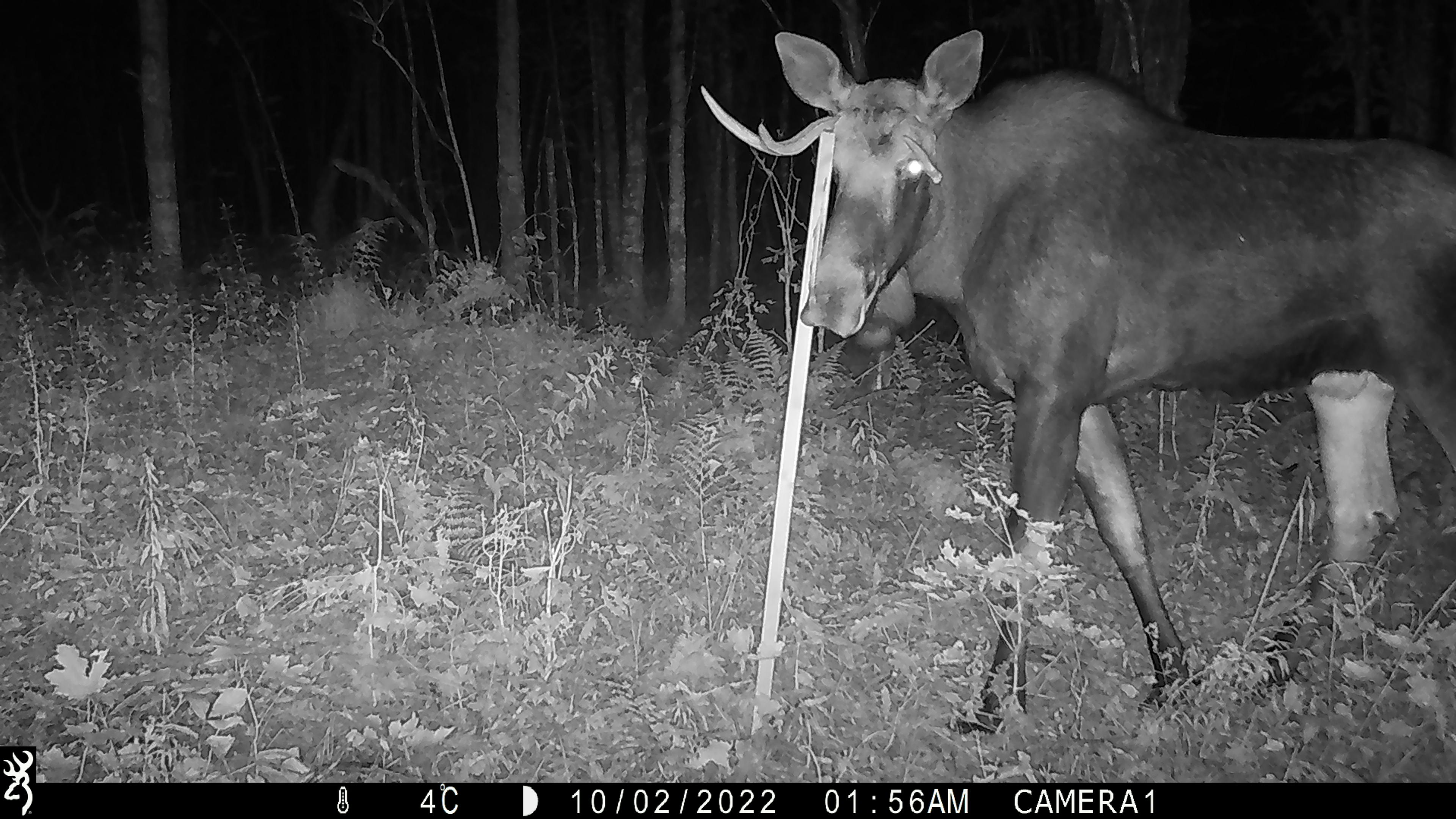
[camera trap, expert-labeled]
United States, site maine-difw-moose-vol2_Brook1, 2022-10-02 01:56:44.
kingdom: Animalia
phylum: Chordata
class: Mammalia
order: Artiodactyla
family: Cervidae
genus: Alces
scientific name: Alces alces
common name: moose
Moose (Alces alces).